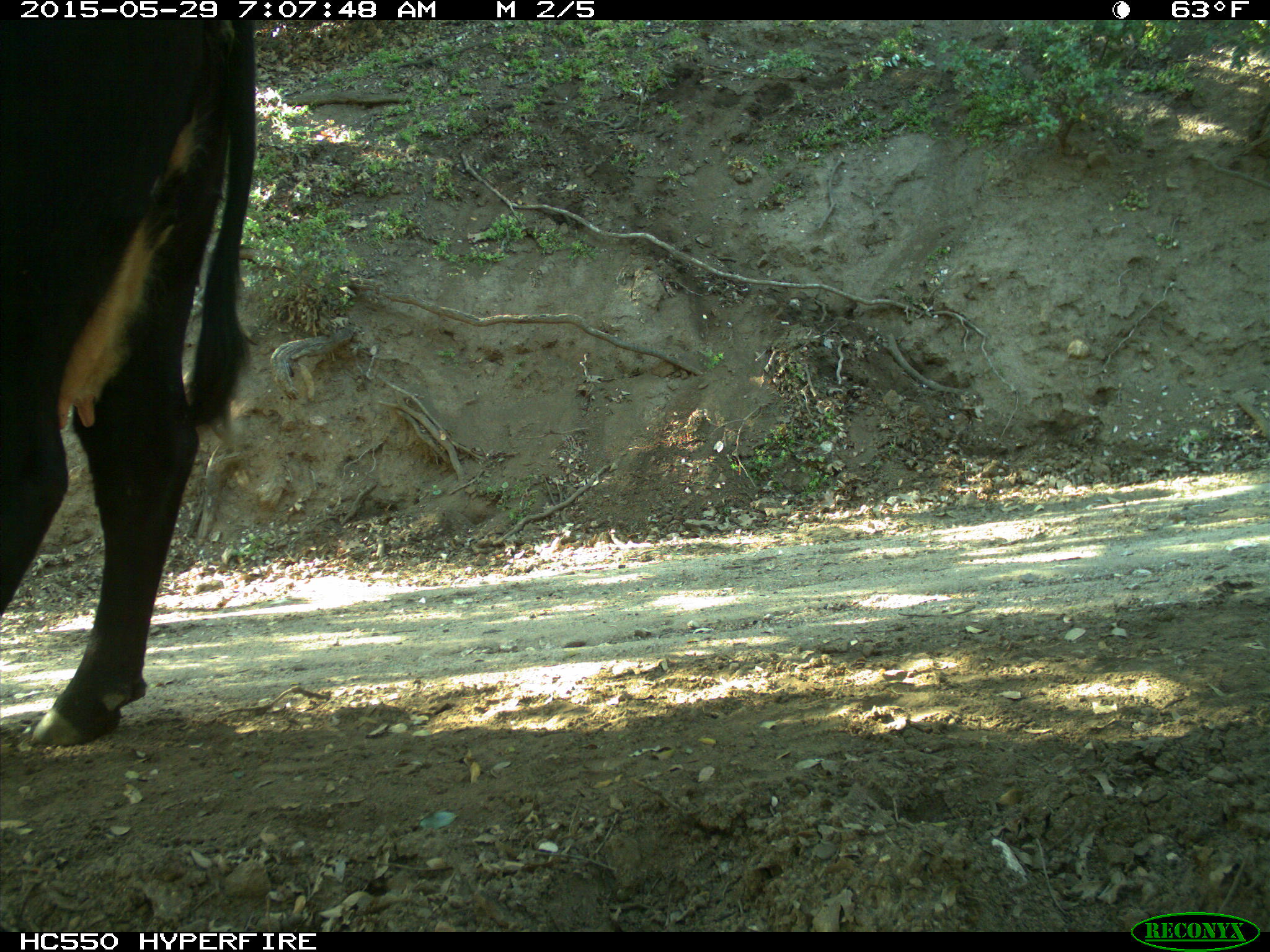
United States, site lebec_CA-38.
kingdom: Animalia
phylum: Chordata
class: Mammalia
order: Artiodactyla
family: Bovidae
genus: Bos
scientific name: Bos taurus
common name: domestic cow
Bos taurus (domestic cow).